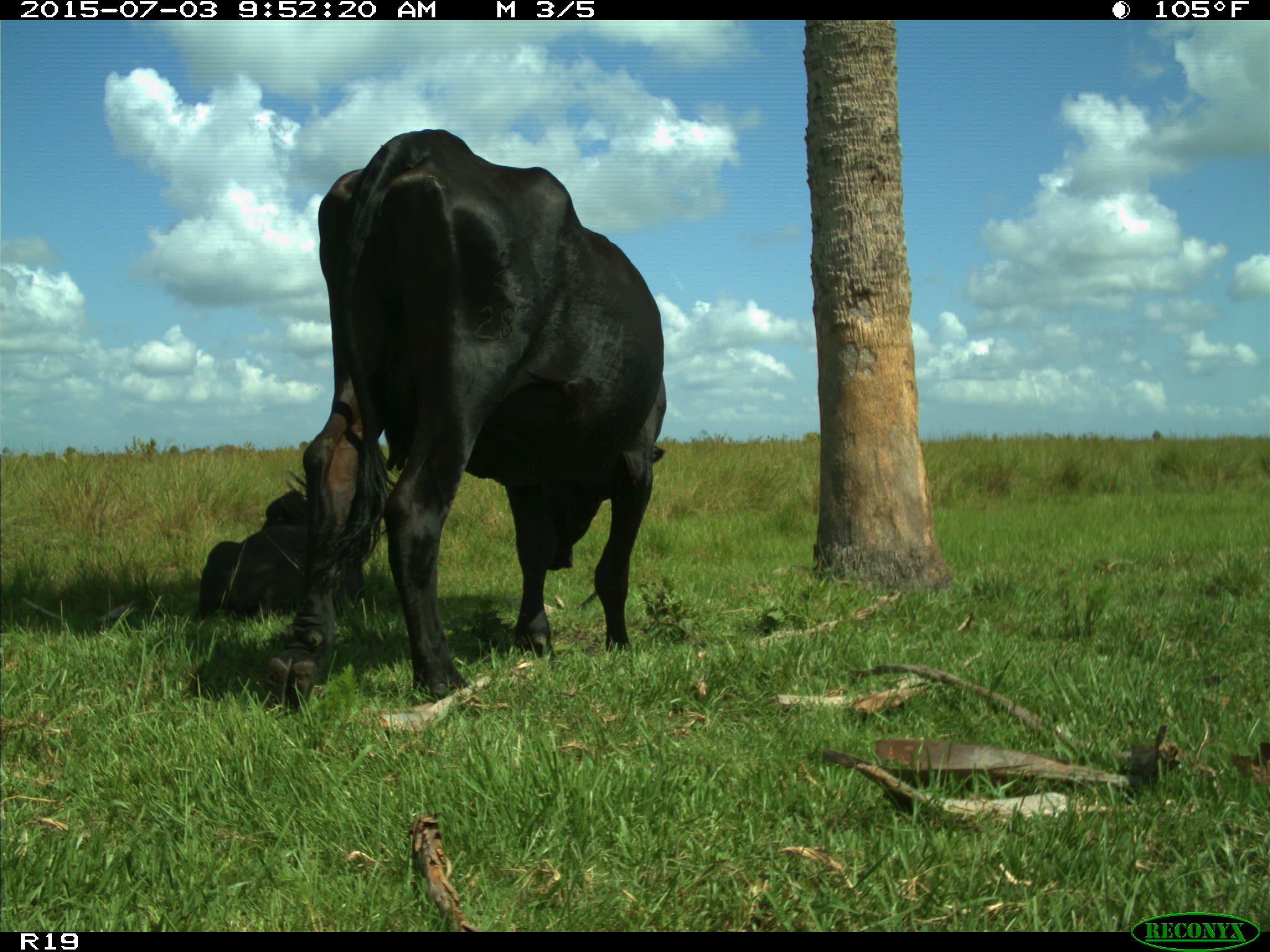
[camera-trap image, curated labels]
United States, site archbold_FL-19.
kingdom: Animalia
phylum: Chordata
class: Mammalia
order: Artiodactyla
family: Bovidae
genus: Bos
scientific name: Bos taurus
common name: domestic cow